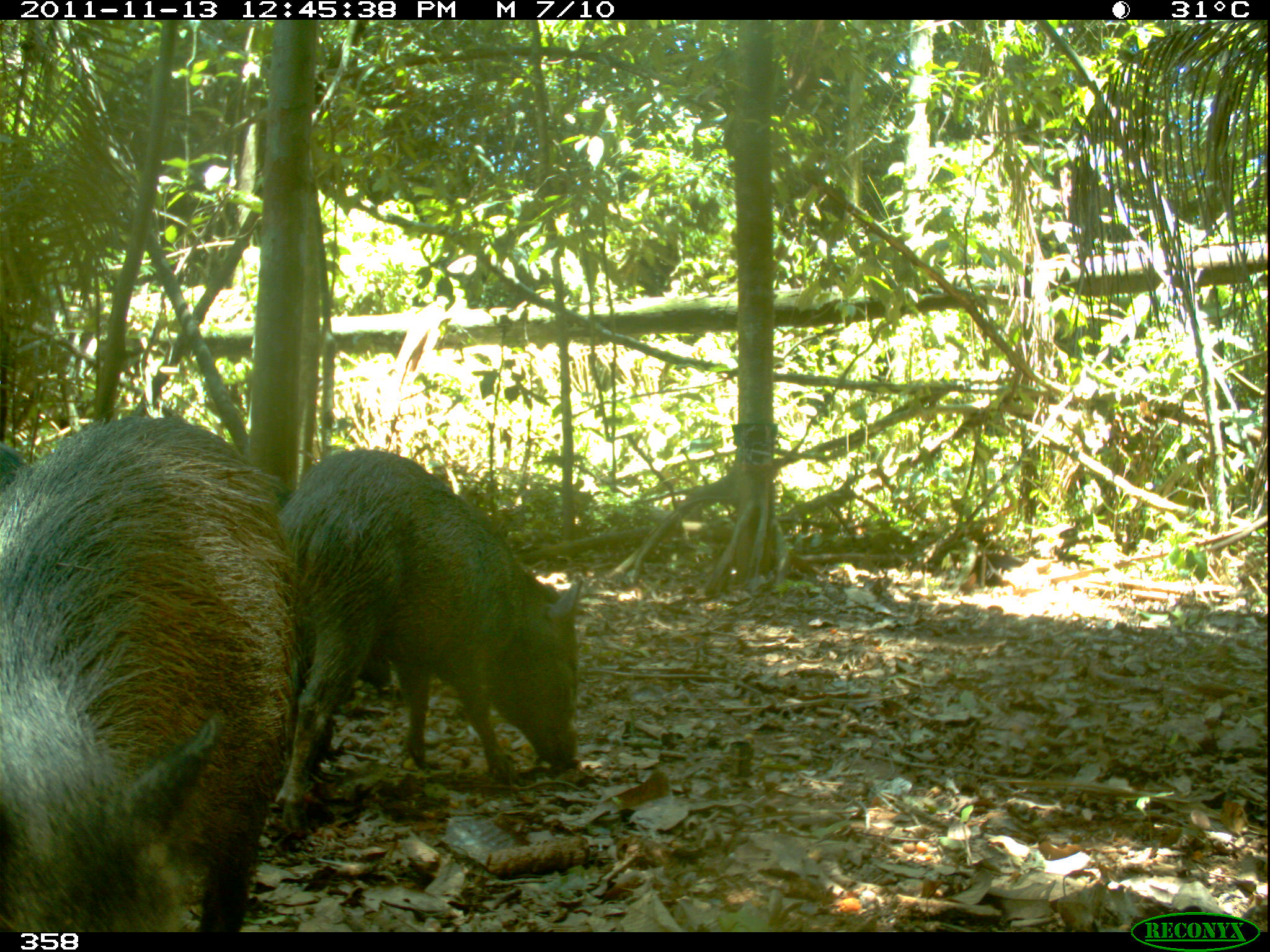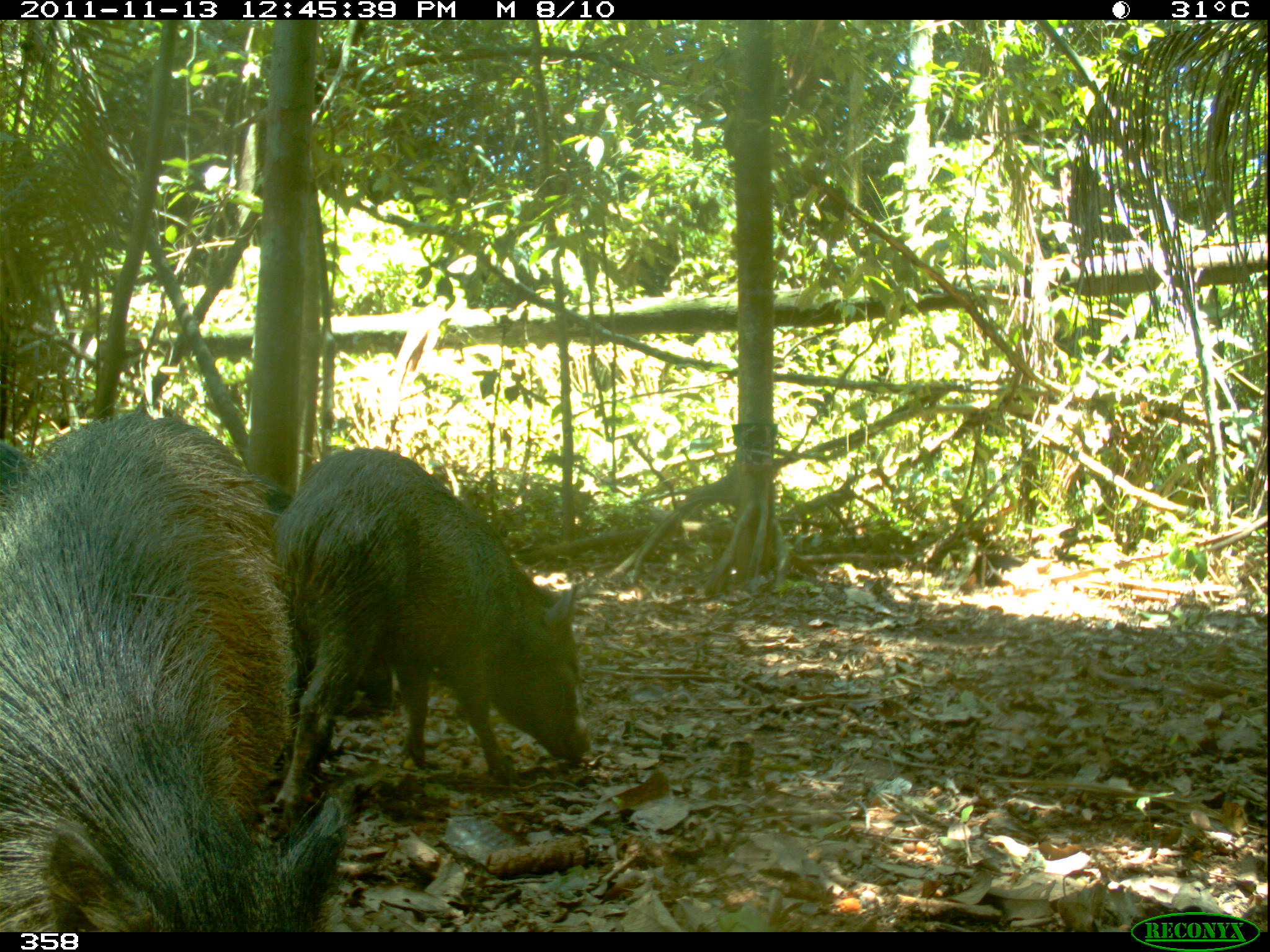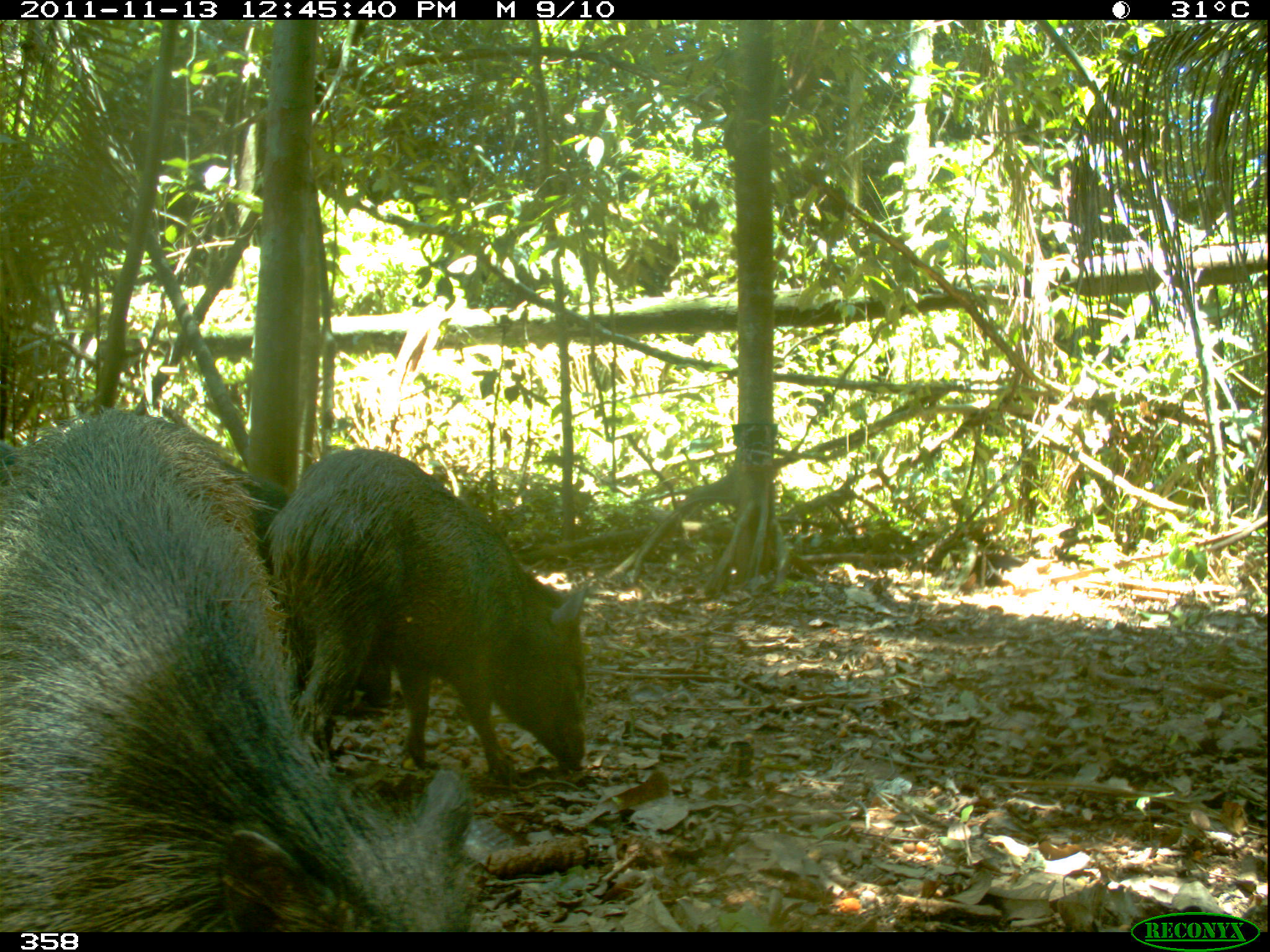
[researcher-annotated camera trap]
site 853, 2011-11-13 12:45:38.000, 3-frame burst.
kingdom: Animalia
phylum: Chordata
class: Mammalia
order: Artiodactyla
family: Tayassuidae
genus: Pecari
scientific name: Pecari tajacu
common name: collared peccary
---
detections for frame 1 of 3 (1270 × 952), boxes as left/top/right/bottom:
pecari tajacu: 0/416/315/932; 264/450/586/841; 0/439/23/487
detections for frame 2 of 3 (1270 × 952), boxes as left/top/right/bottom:
pecari tajacu: 0/414/344/932; 264/447/593/826; 0/440/23/504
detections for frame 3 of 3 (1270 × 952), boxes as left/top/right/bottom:
pecari tajacu: 0/405/491/932; 0/416/395/708; 263/445/588/788